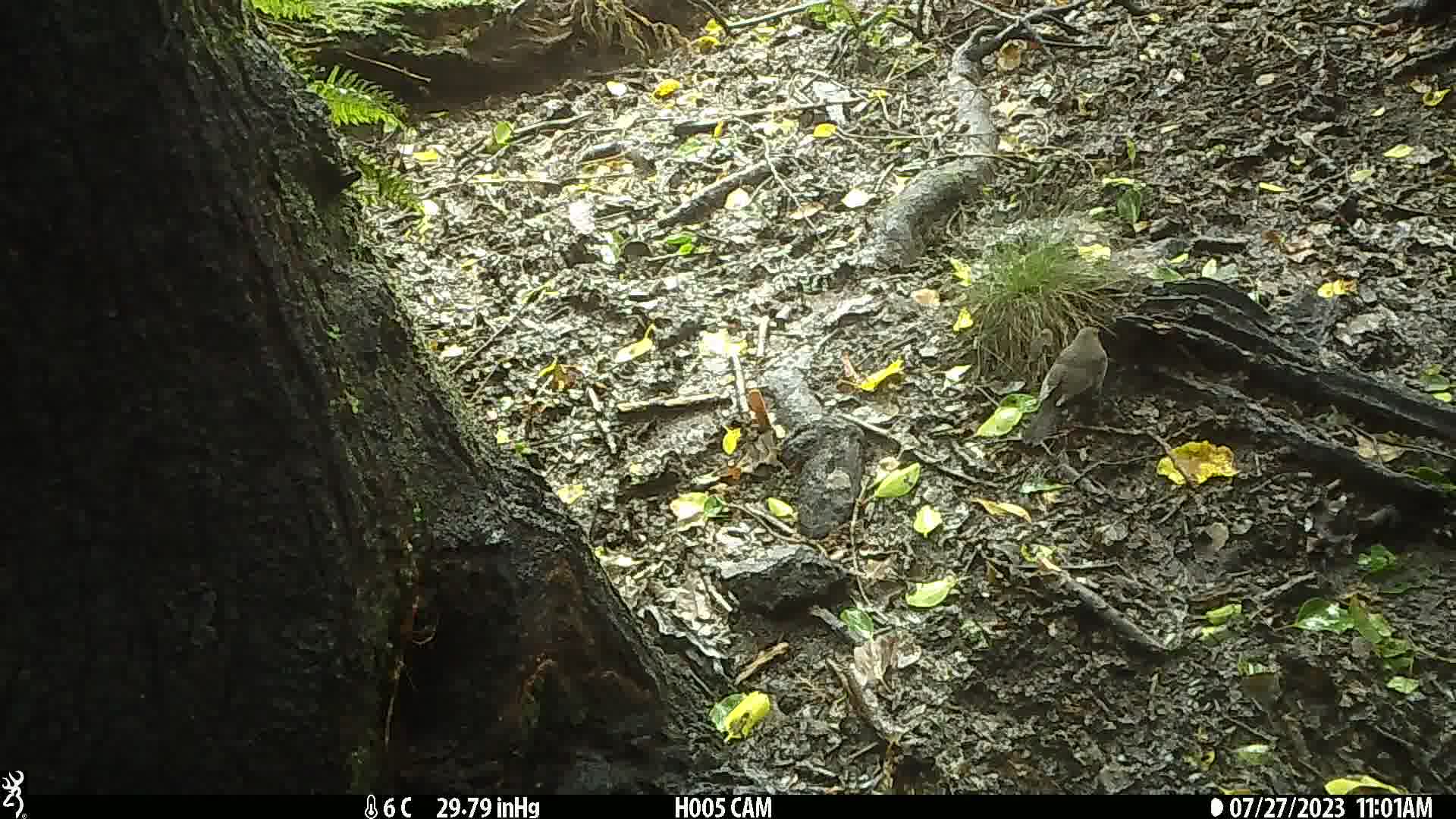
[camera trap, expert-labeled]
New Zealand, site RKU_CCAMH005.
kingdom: Animalia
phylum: Chordata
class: Aves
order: Passeriformes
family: Turdidae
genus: Turdus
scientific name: Turdus merula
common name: eurasian blackbird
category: blackbird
Blackbird (eurasian blackbird) (Turdus merula).